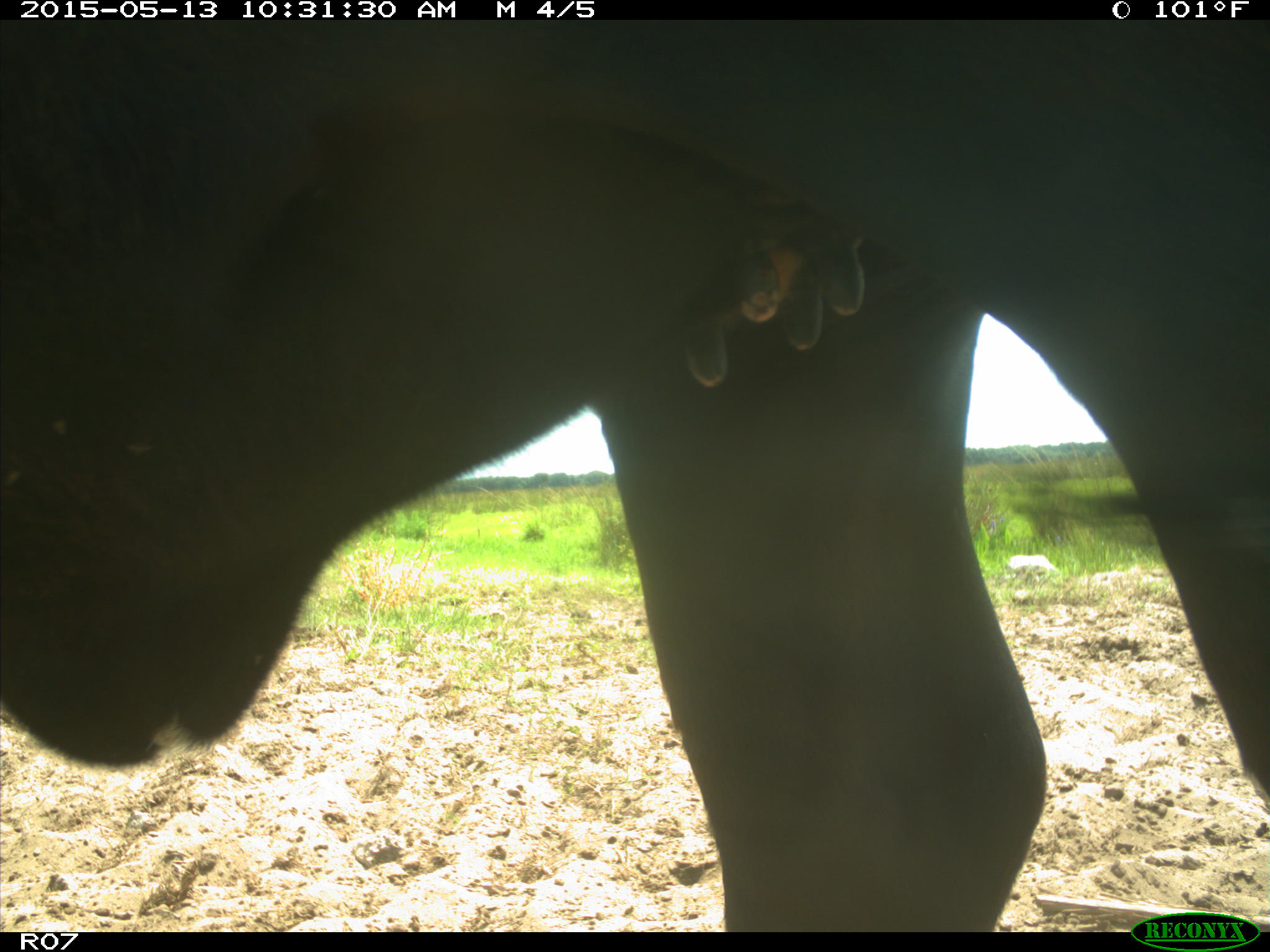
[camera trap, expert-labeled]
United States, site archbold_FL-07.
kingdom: Animalia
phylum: Chordata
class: Mammalia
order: Artiodactyla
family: Bovidae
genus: Bos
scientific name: Bos taurus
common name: domestic cow